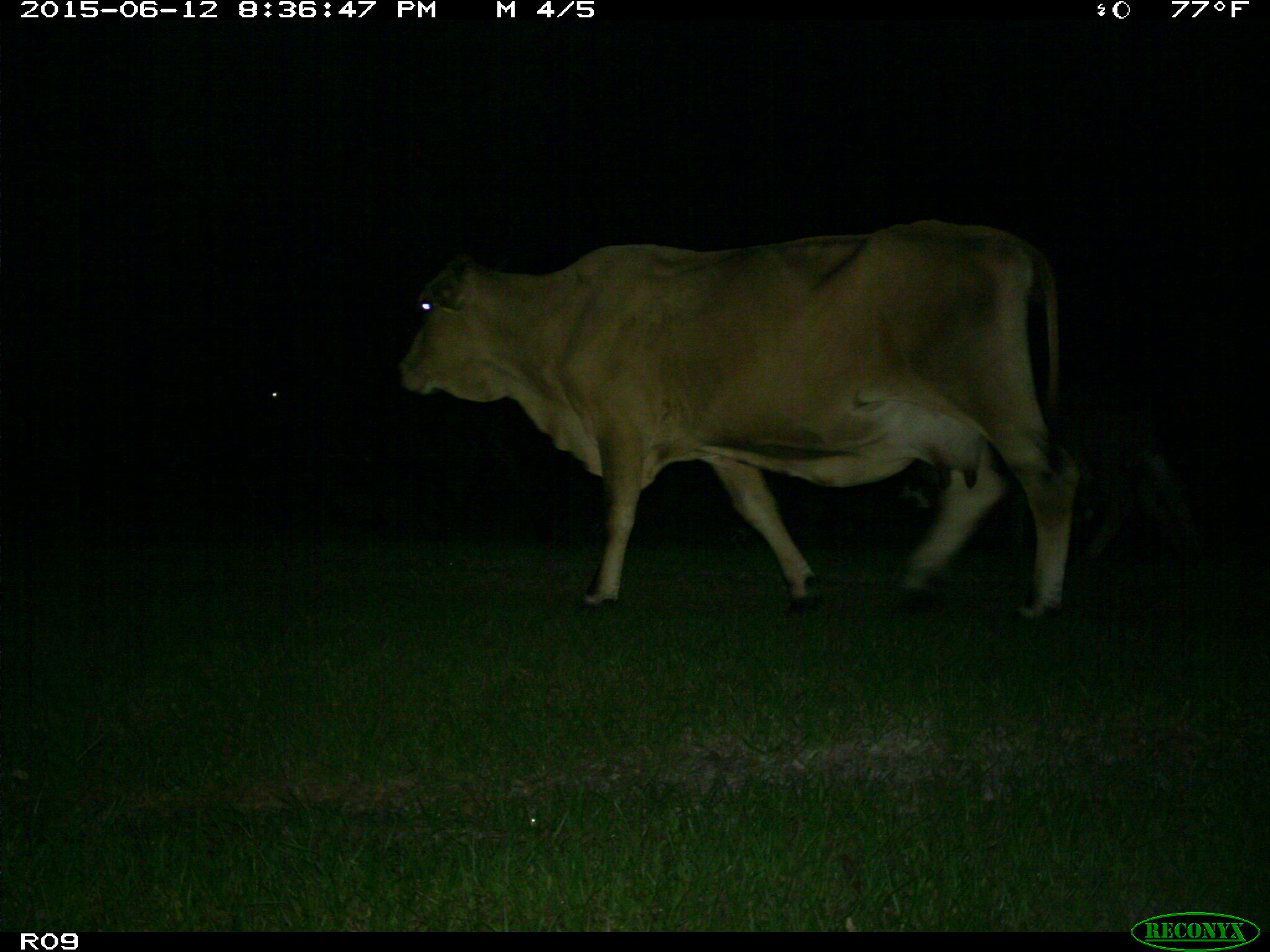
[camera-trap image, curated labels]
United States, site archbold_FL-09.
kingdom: Animalia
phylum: Chordata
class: Mammalia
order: Artiodactyla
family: Bovidae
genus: Bos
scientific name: Bos taurus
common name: domestic cow